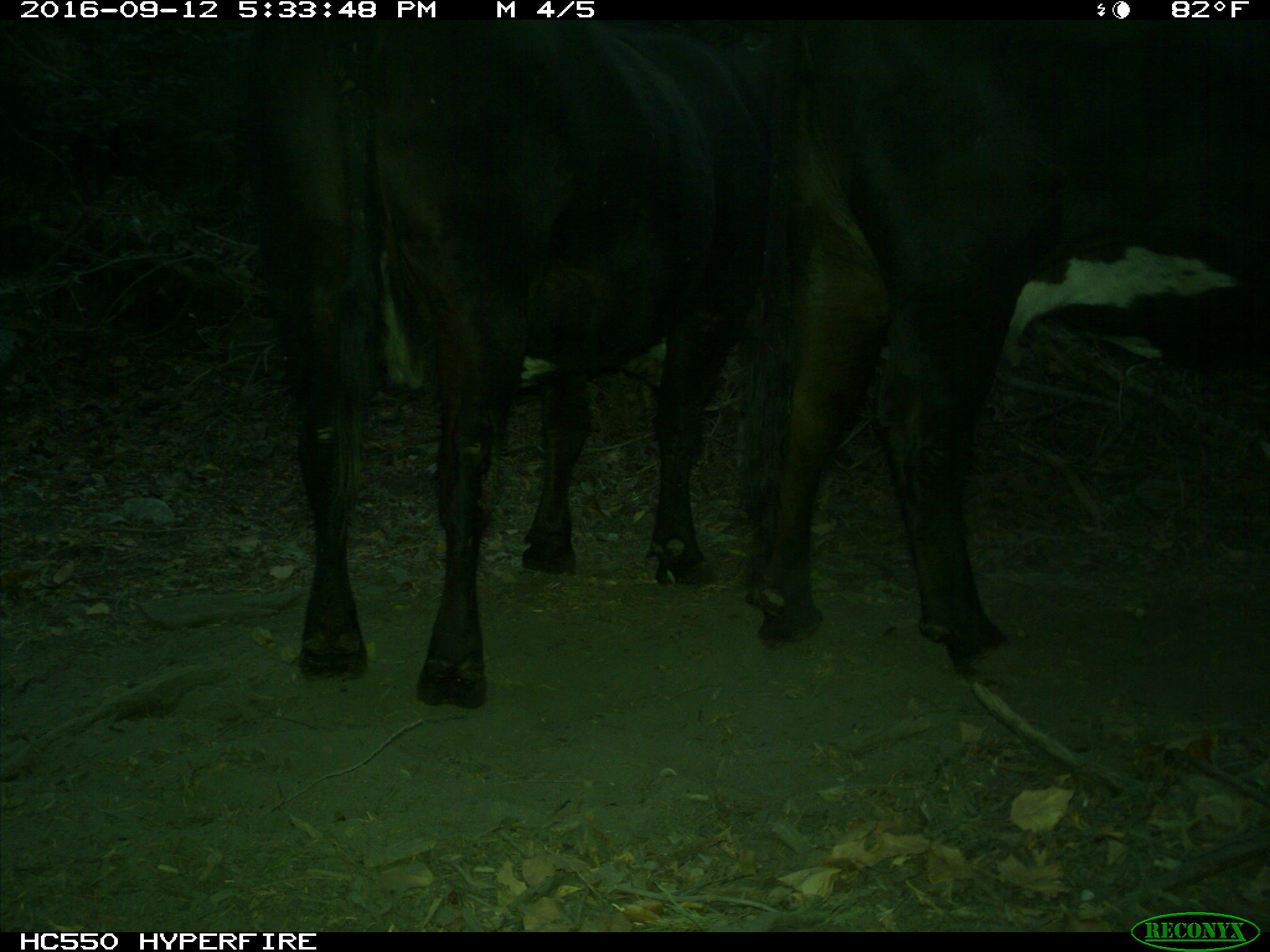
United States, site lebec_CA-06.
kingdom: Animalia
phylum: Chordata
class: Mammalia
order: Artiodactyla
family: Bovidae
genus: Bos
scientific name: Bos taurus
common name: domestic cow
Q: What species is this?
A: Bos taurus (domestic cow).